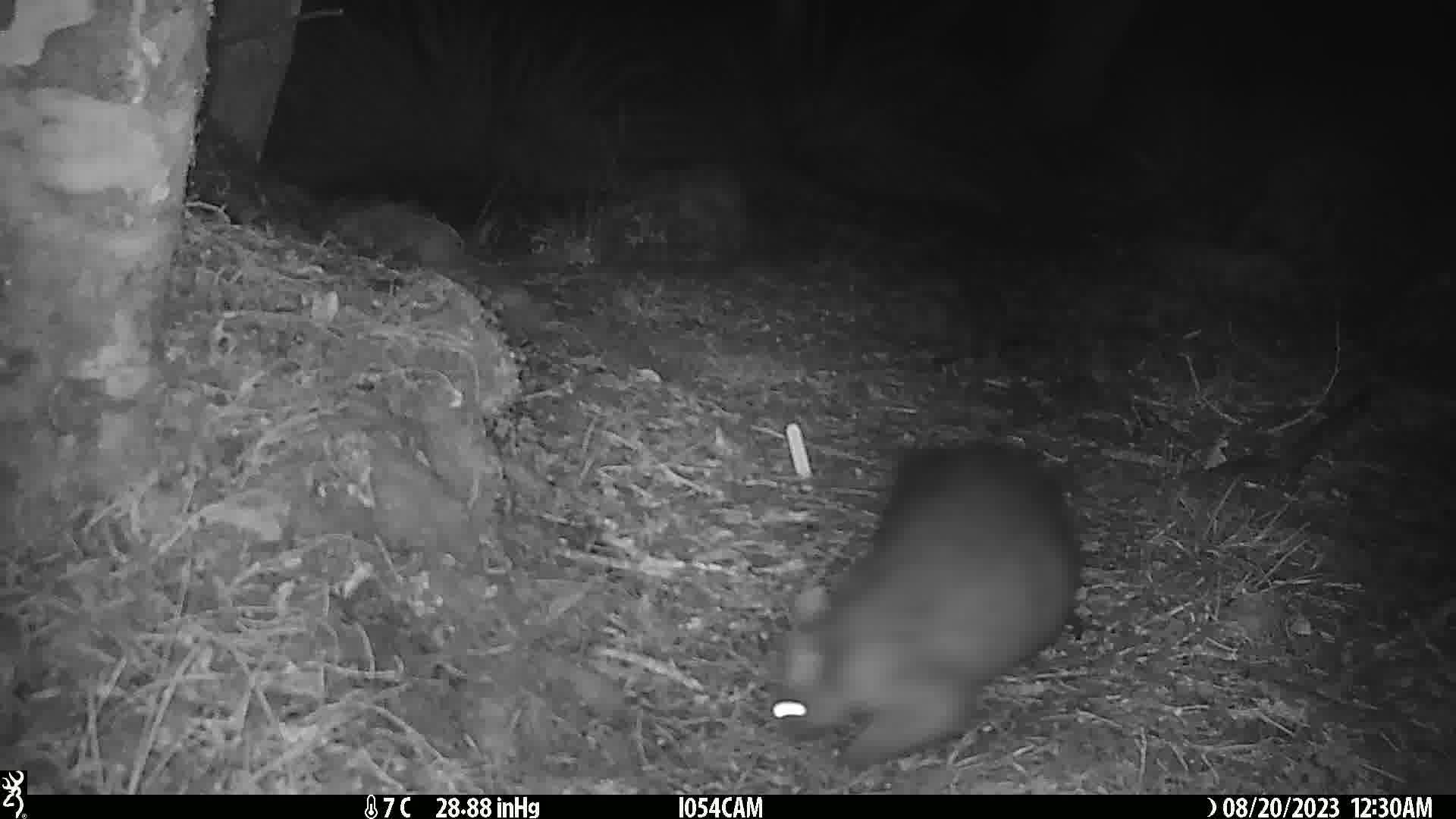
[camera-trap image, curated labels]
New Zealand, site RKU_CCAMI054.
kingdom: Animalia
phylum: Chordata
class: Mammalia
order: Diprotodontia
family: Phalangeridae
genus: Trichosurus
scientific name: Trichosurus vulpecula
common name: common brushtail possum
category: possum